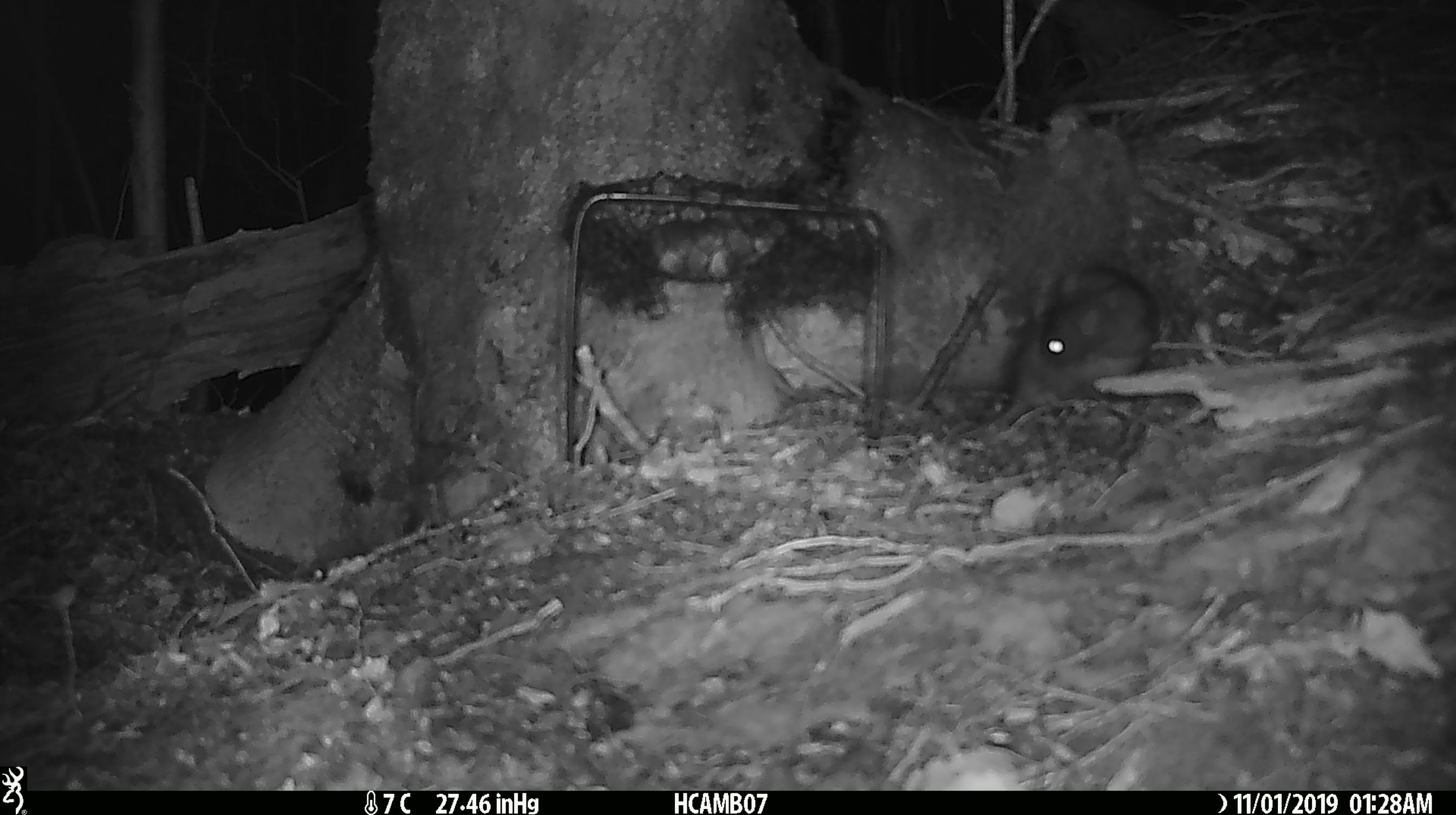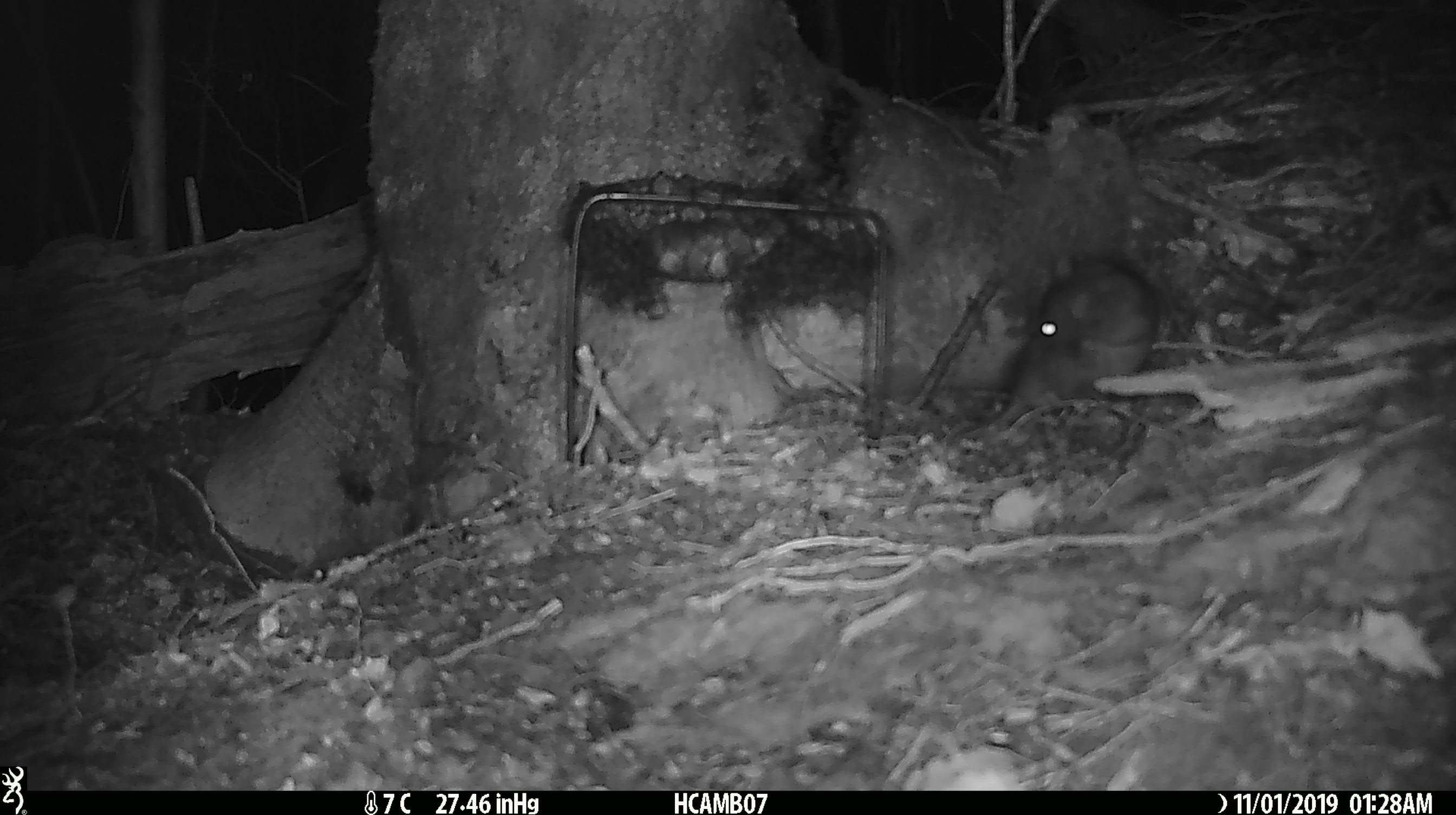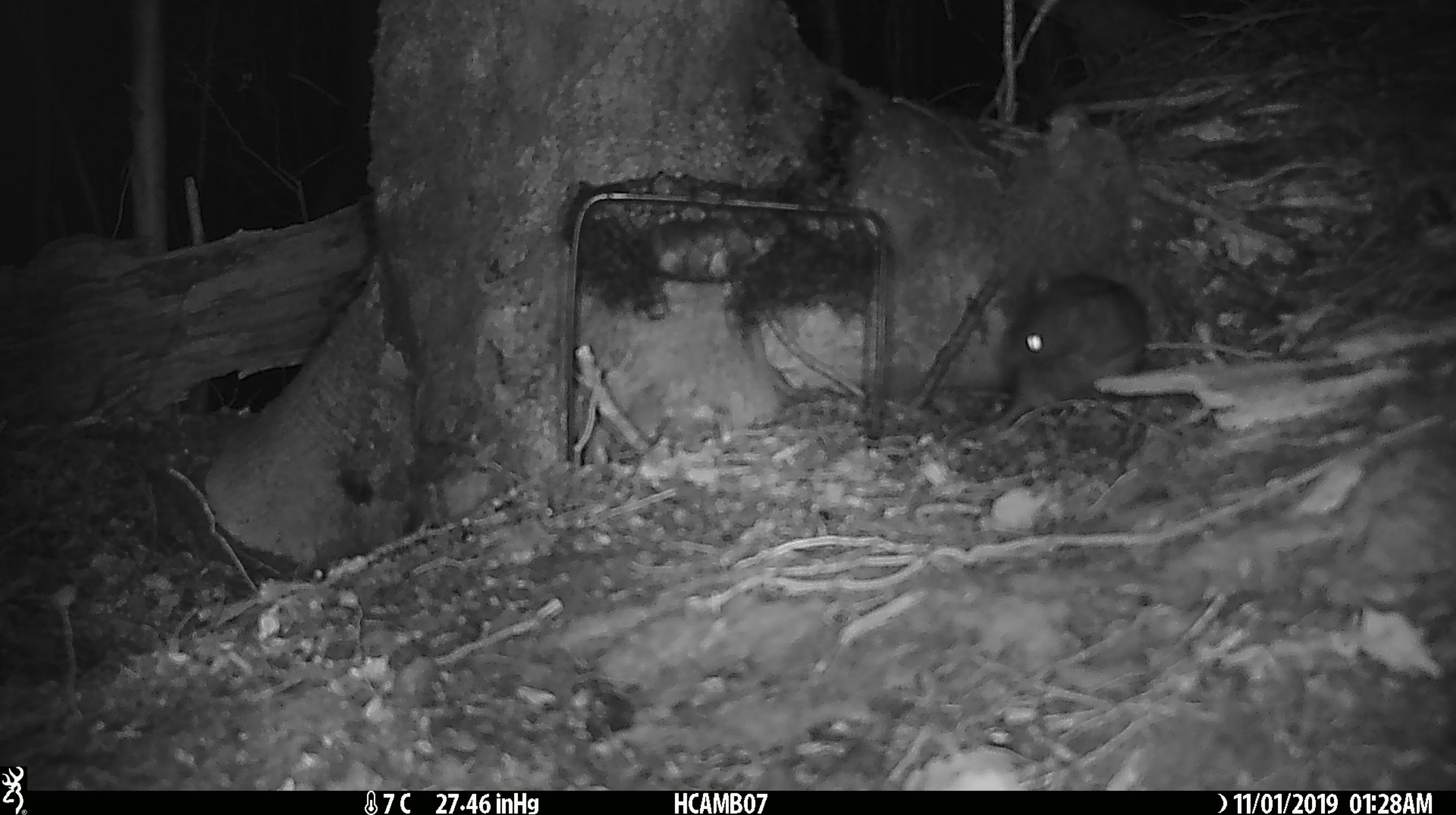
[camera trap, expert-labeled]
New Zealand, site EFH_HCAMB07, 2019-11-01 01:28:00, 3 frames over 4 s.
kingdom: Animalia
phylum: Chordata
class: Mammalia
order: Rodentia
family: Muridae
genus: Mus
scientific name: Mus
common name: mouse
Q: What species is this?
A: Mouse (Mus).